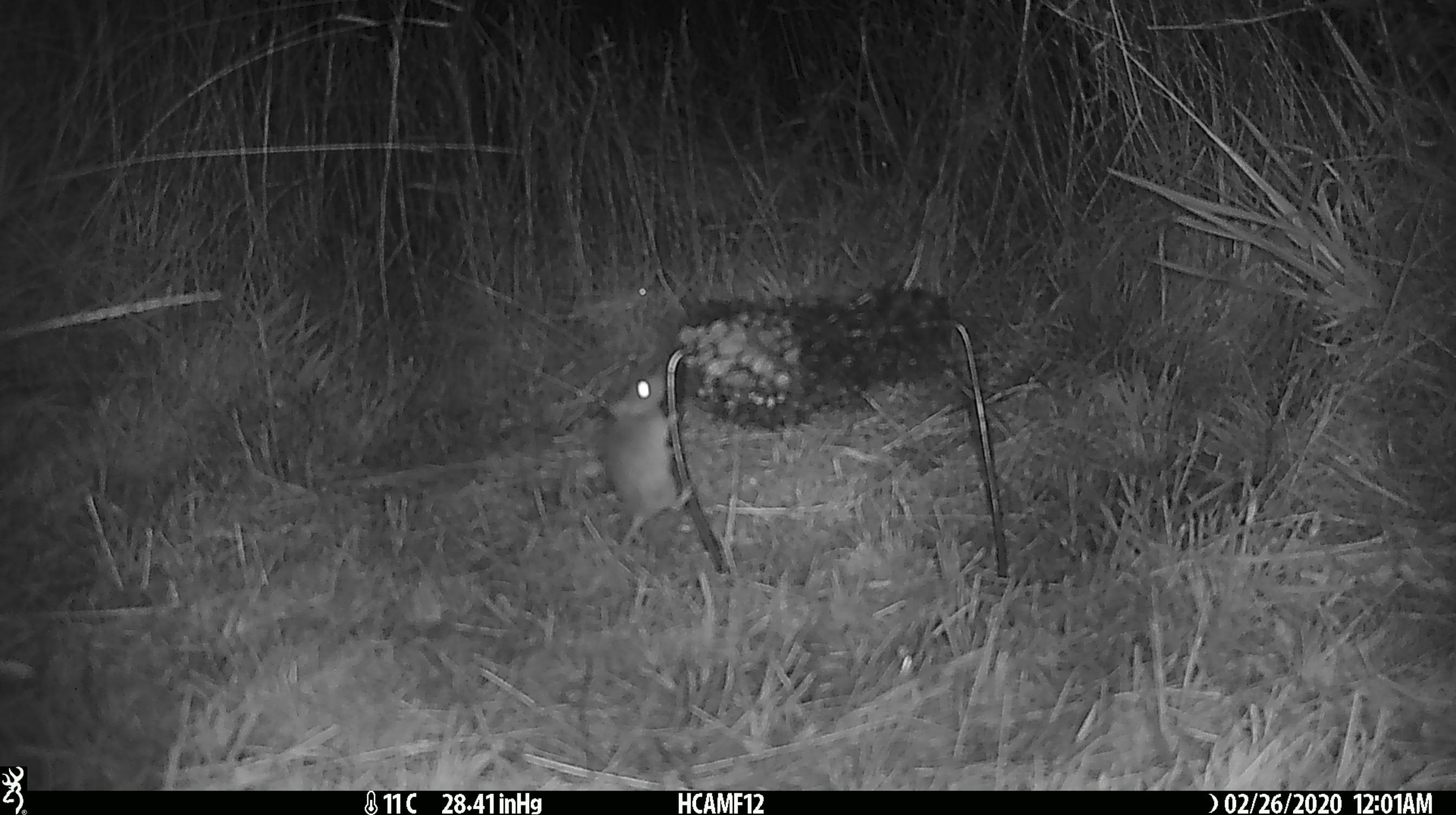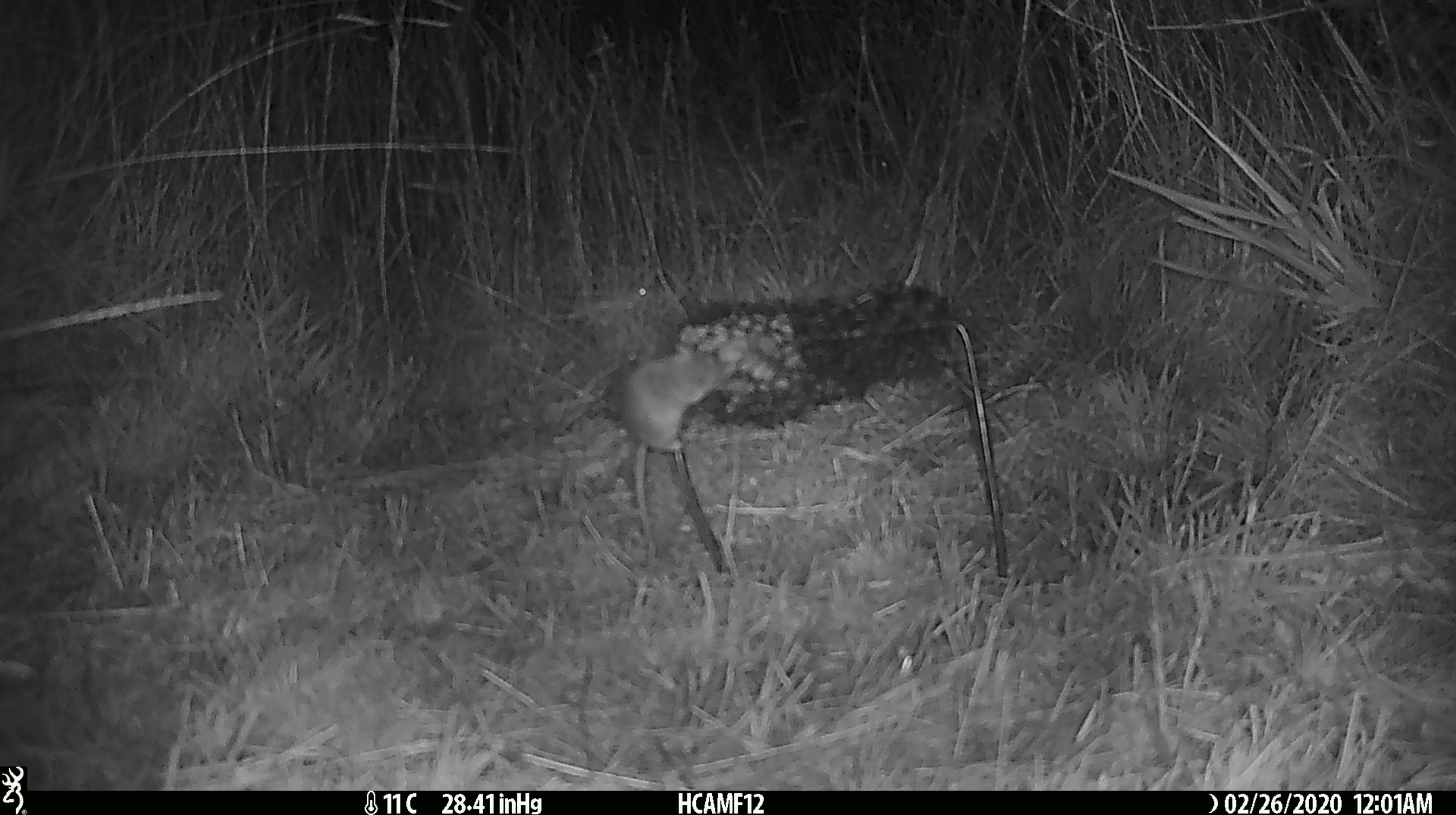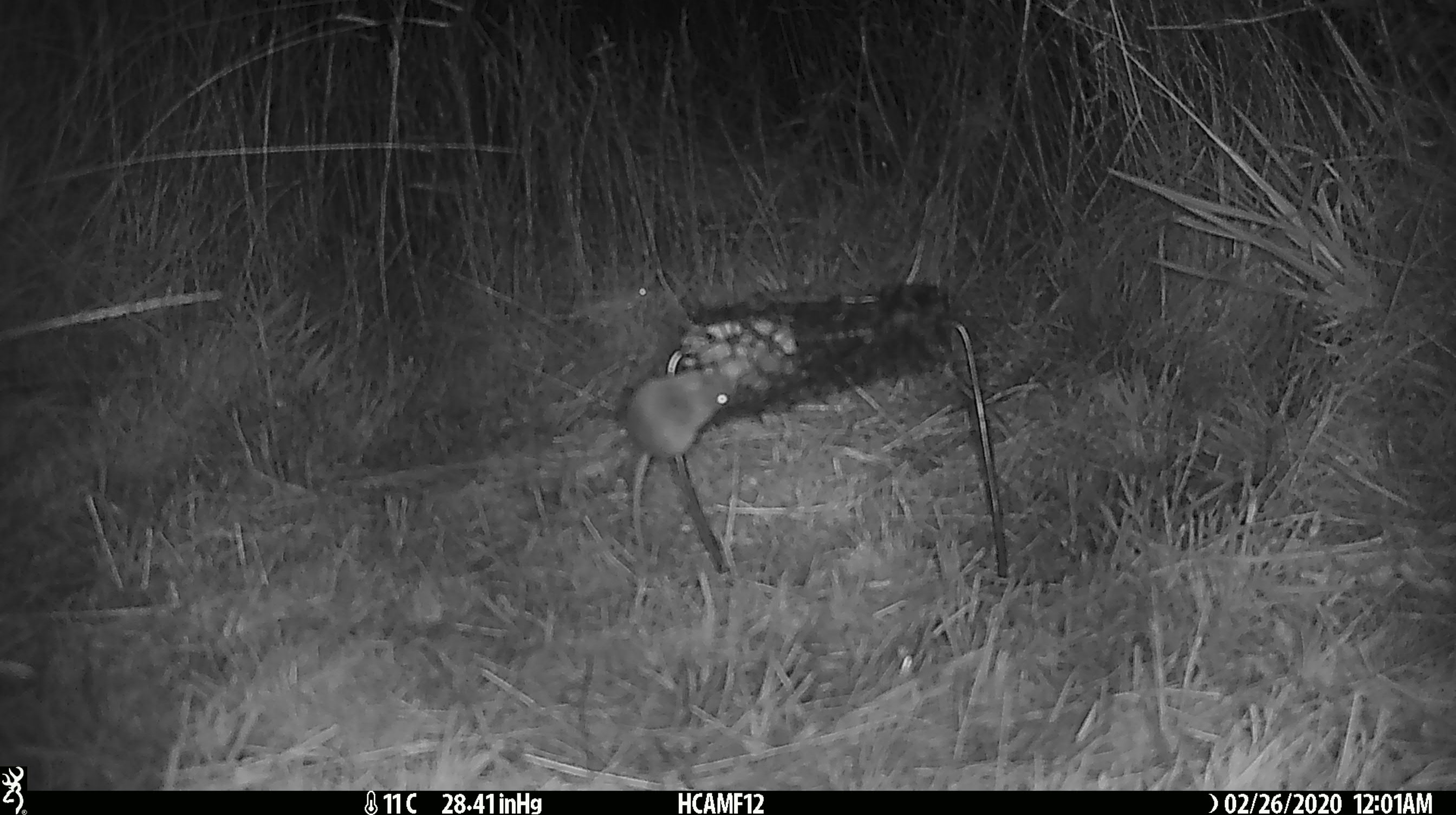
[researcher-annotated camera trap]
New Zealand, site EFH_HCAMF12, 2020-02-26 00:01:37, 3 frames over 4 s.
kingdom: Animalia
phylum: Chordata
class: Mammalia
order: Rodentia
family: Muridae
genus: Mus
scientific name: Mus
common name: mouse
Mouse (Mus).